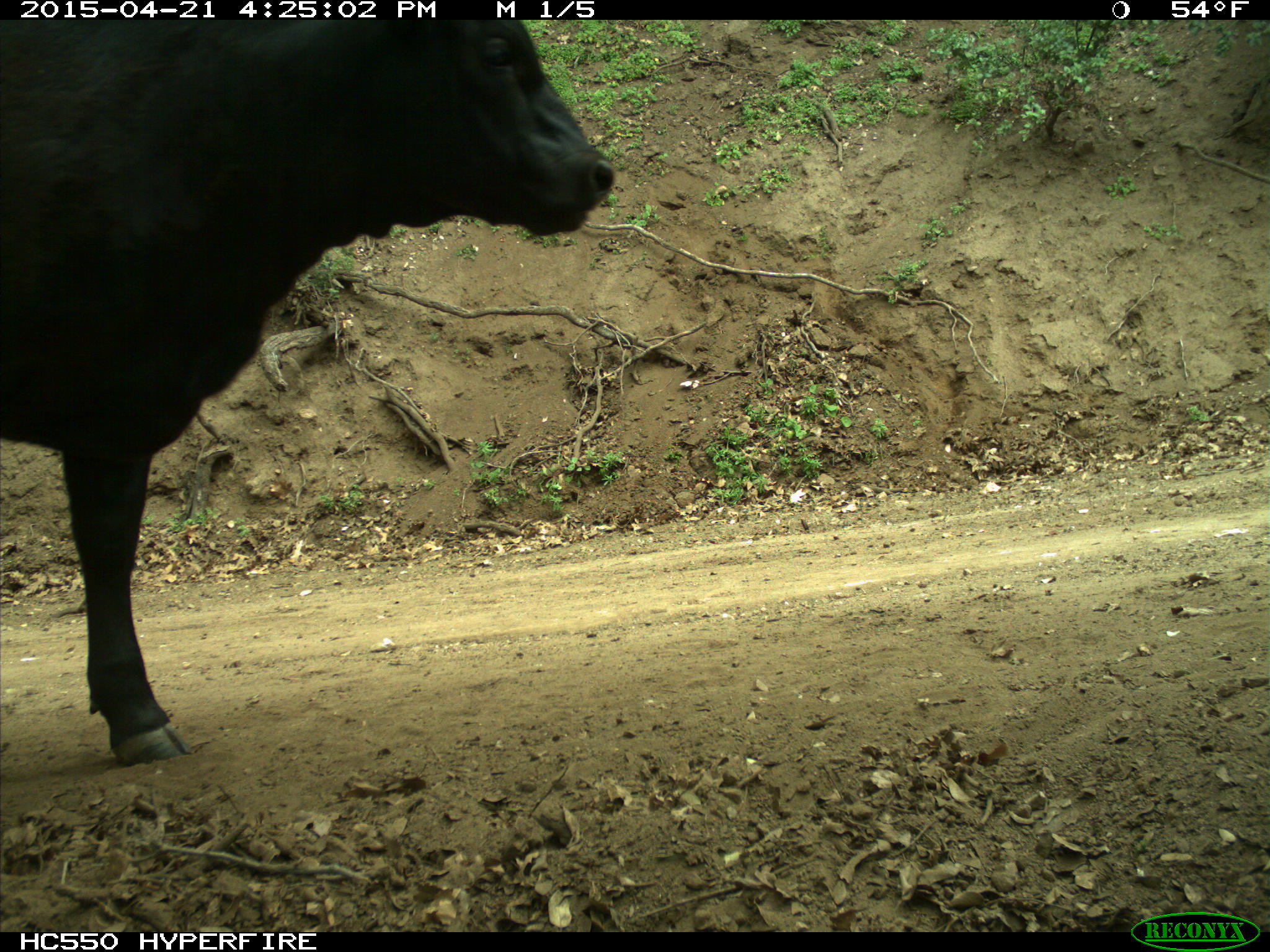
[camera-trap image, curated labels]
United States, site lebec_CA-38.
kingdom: Animalia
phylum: Chordata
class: Mammalia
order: Artiodactyla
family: Bovidae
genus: Bos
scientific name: Bos taurus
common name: domestic cow